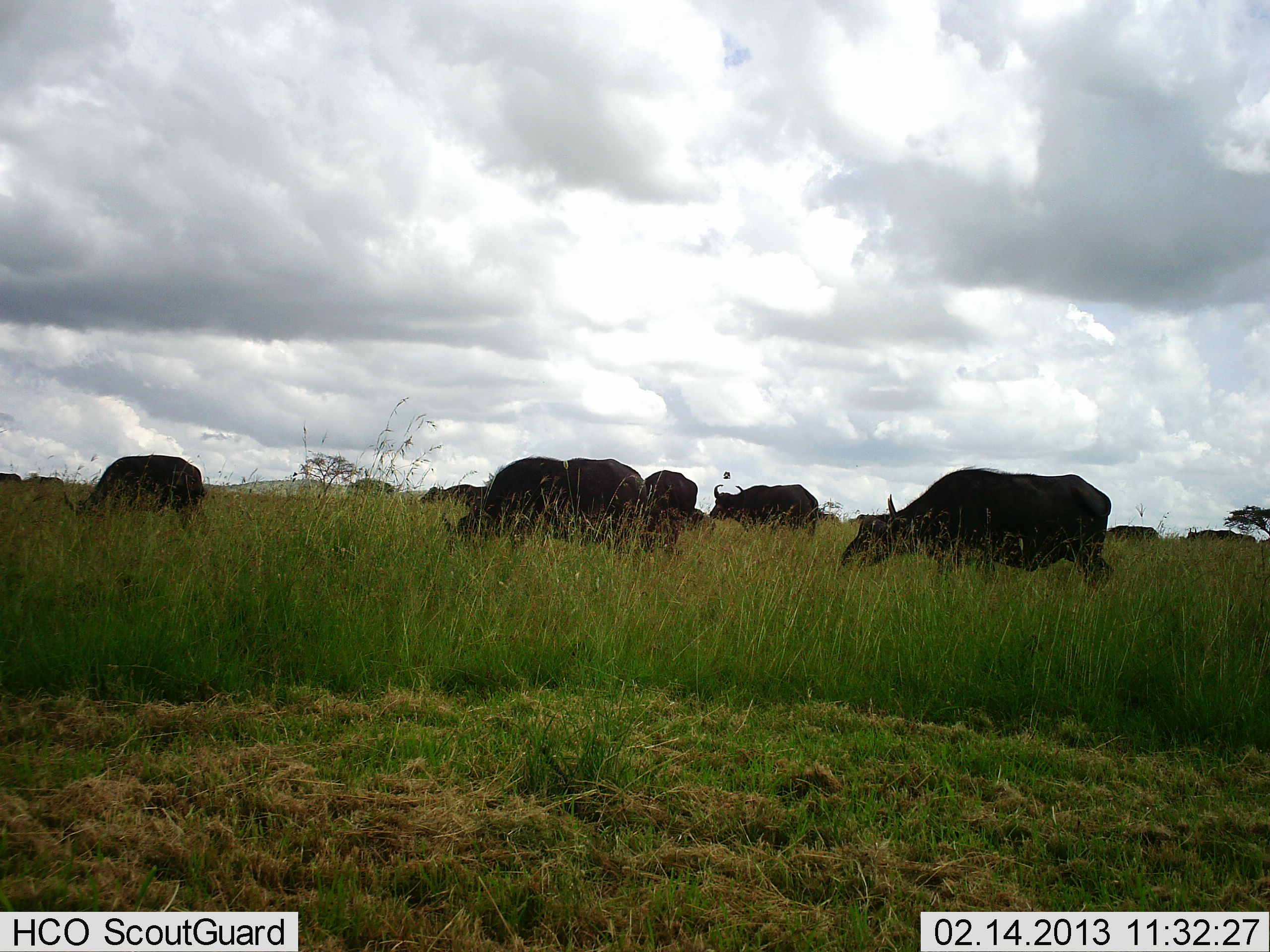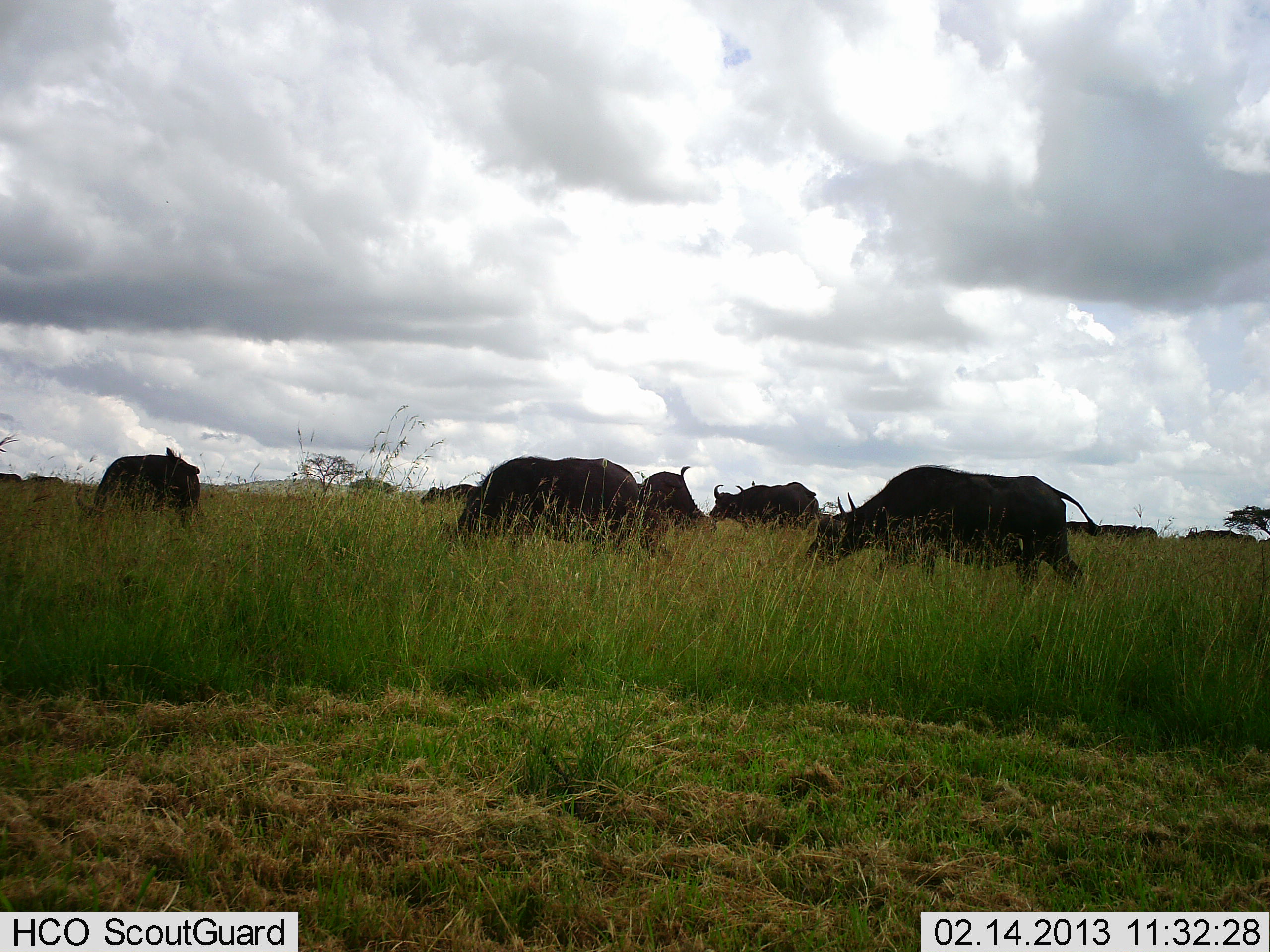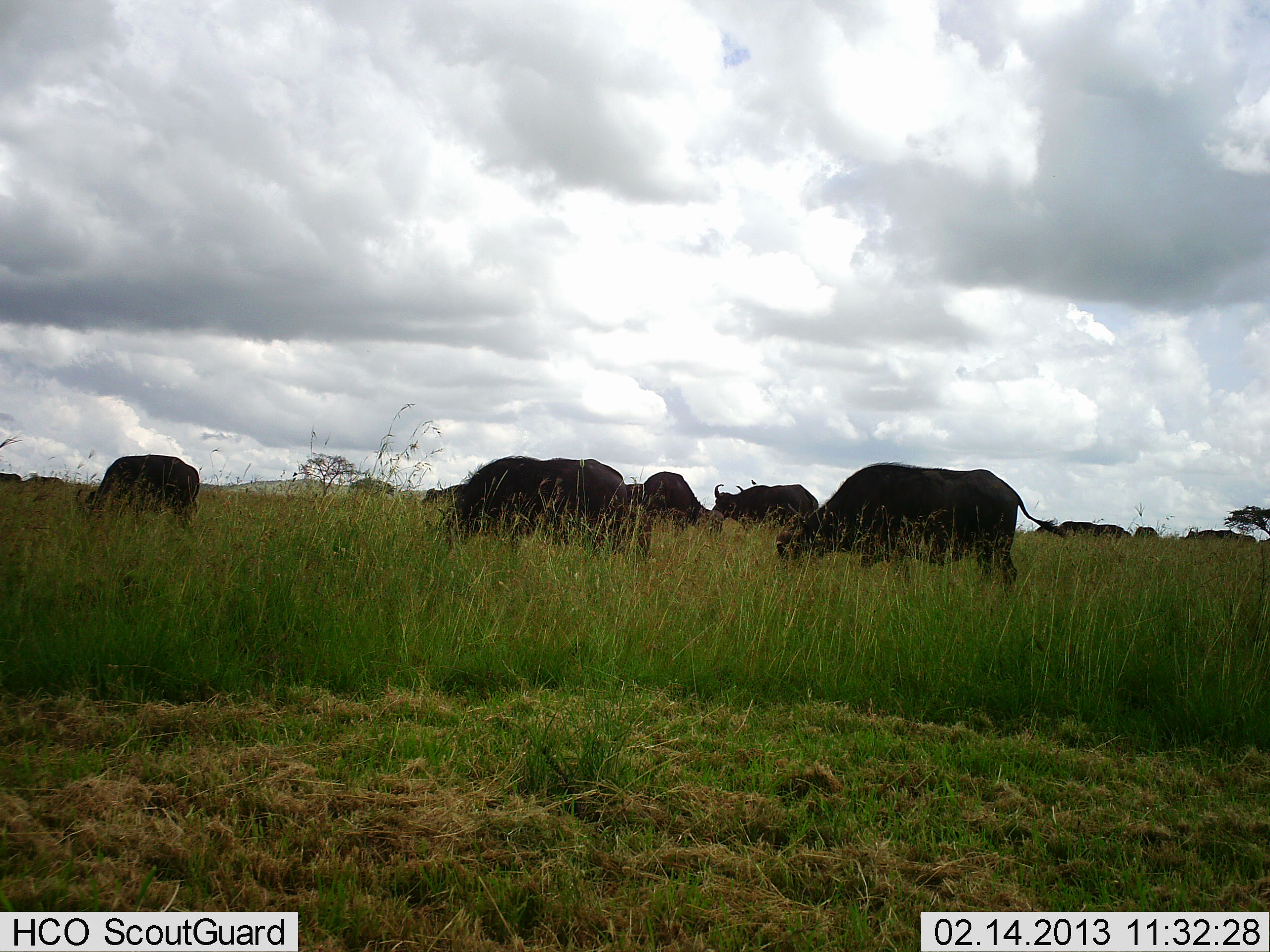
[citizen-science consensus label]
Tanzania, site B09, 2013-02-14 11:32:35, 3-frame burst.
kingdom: Animalia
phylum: Chordata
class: Mammalia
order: Artiodactyla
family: Bovidae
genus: Syncerus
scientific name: Syncerus caffer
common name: cape buffalo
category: buffalo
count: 9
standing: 36%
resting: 7%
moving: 54%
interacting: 4%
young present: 0%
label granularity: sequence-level